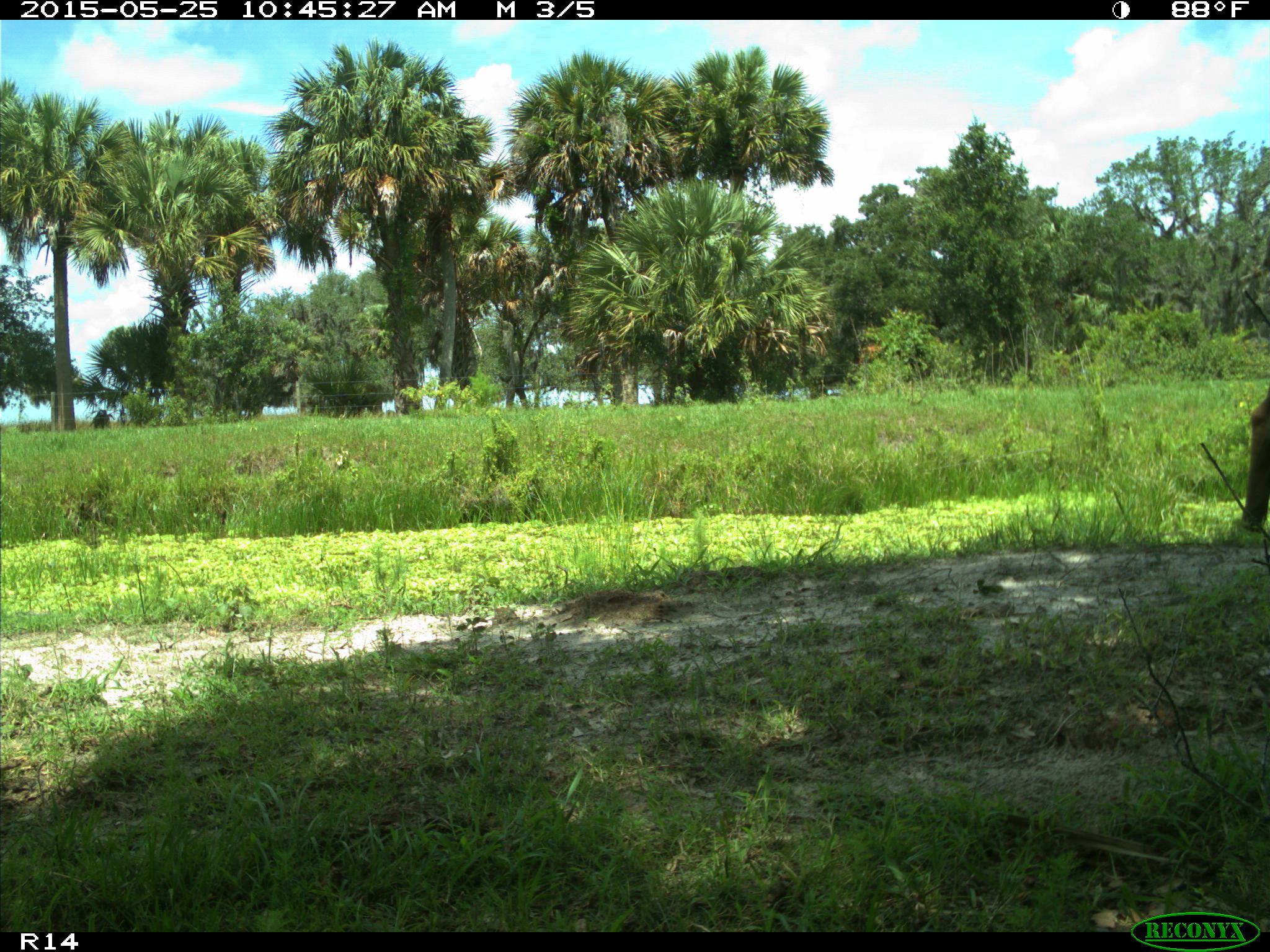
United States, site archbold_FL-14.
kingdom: Animalia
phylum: Chordata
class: Mammalia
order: Artiodactyla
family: Bovidae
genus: Bos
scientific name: Bos taurus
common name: domestic cow